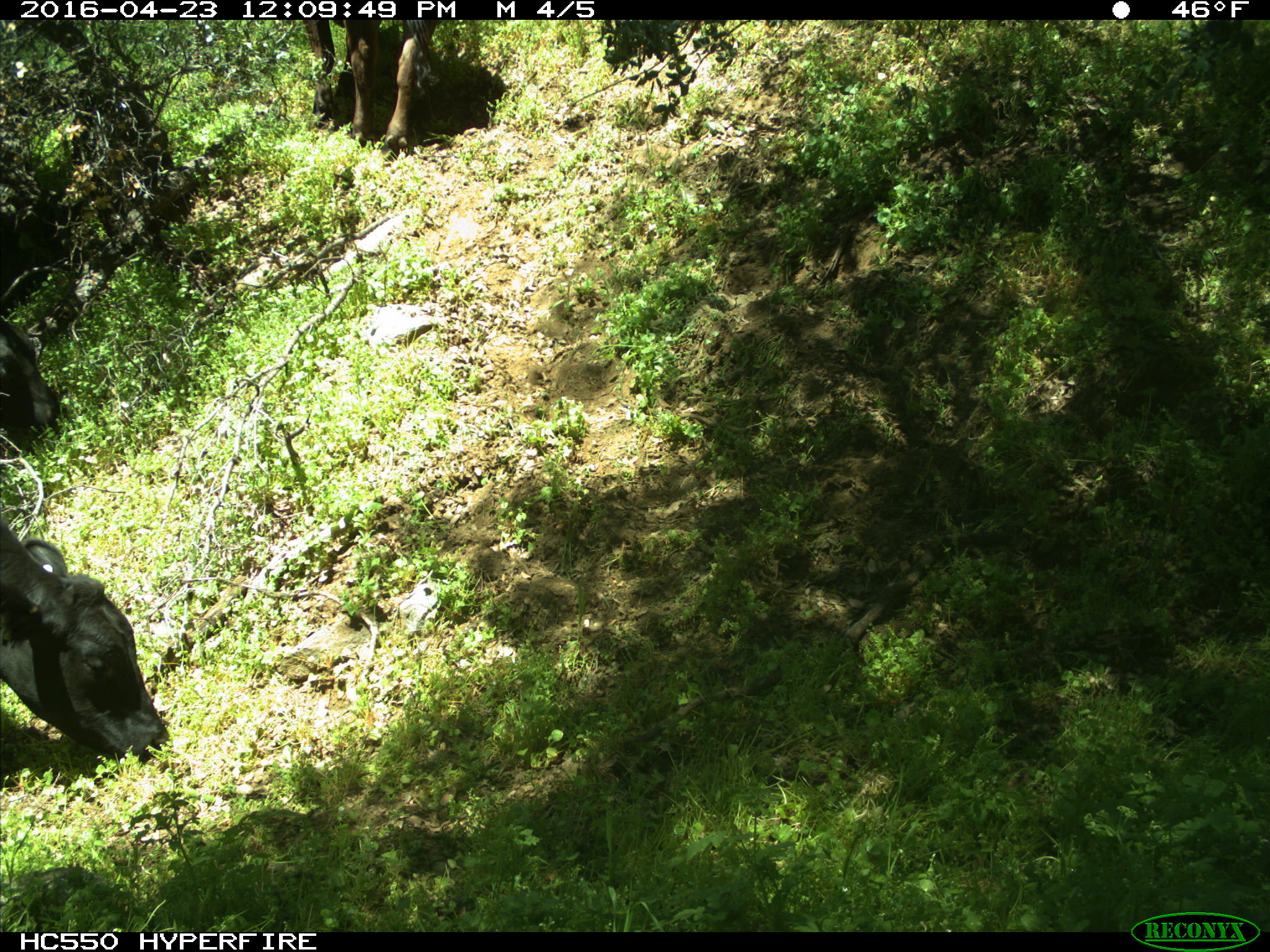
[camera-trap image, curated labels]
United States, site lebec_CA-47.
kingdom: Animalia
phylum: Chordata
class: Mammalia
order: Artiodactyla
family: Bovidae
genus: Bos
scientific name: Bos taurus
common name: domestic cow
Bos taurus (domestic cow).